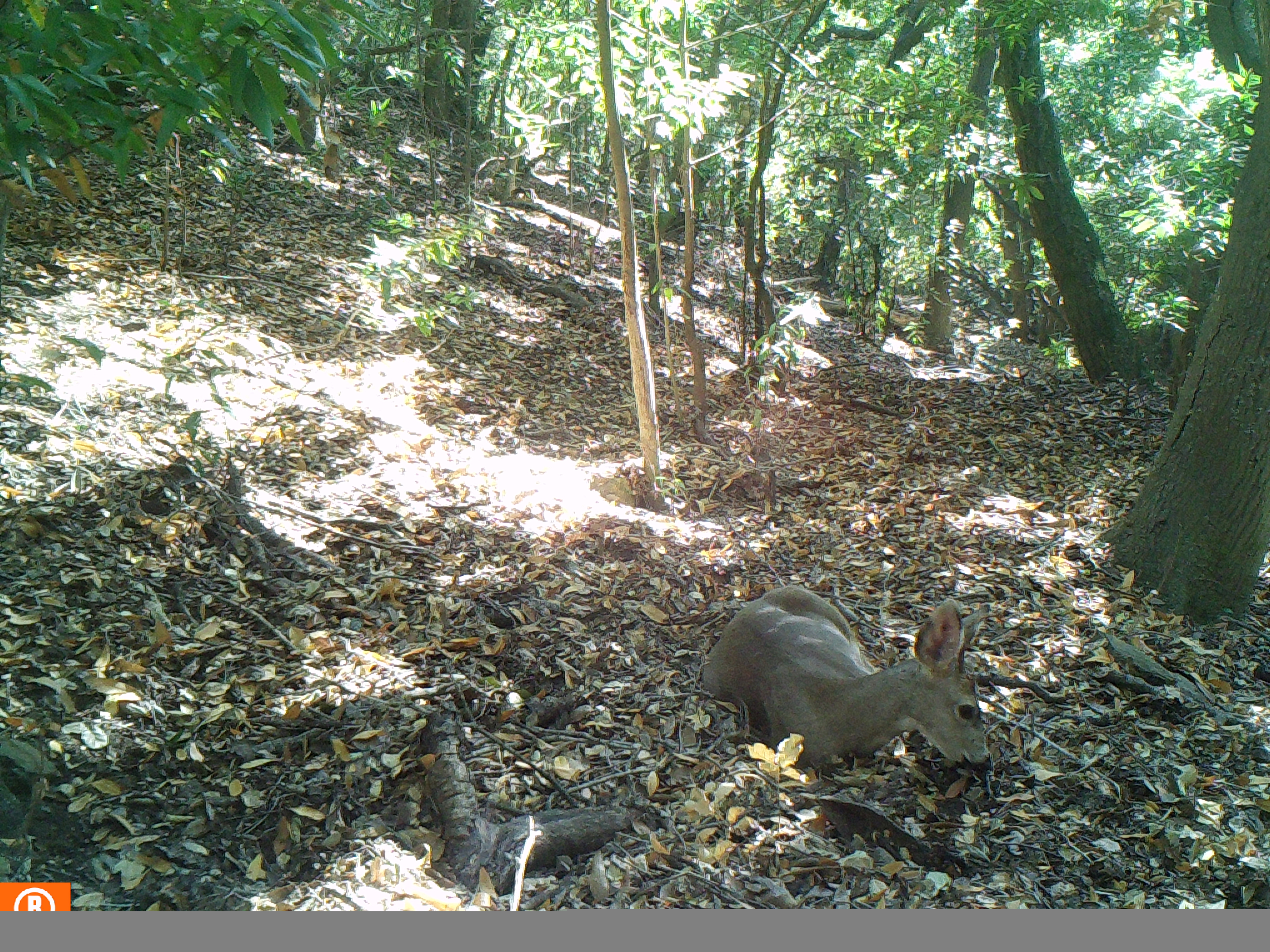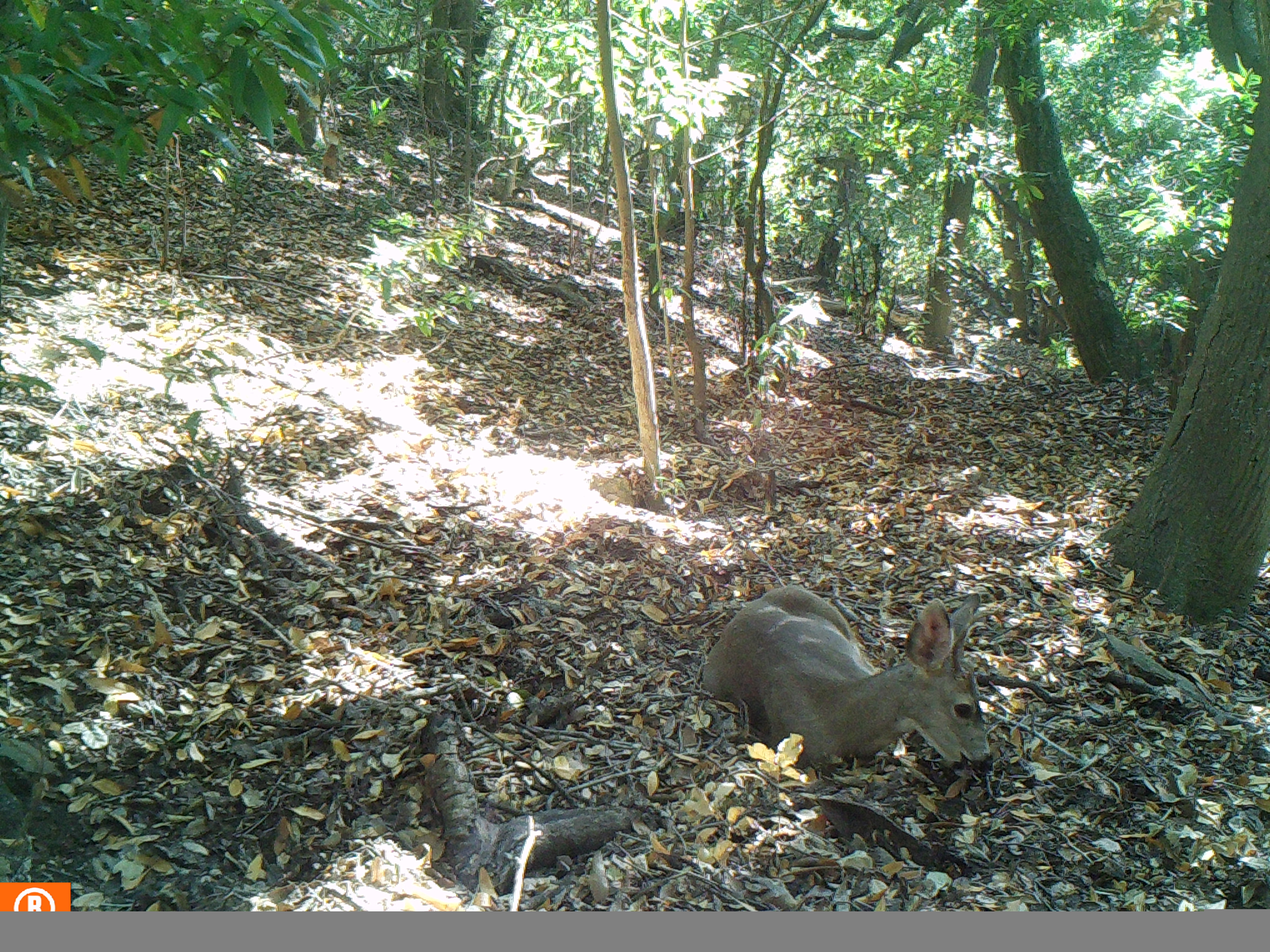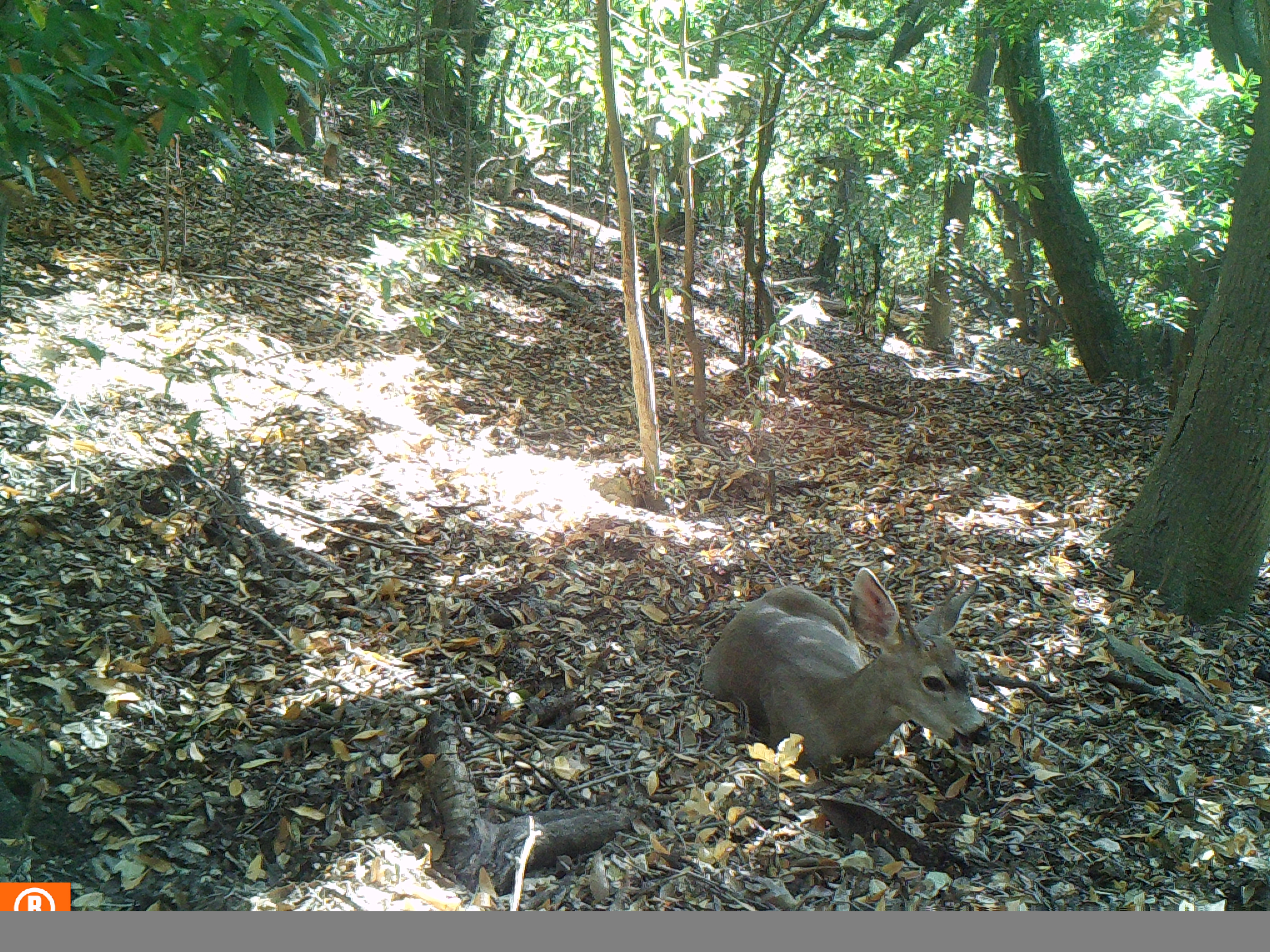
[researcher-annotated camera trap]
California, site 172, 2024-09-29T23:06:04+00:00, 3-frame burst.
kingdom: Animalia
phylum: Chordata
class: Mammalia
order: Artiodactyla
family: Cervidae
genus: Odocoileus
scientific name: Odocoileus hemionus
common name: mule deer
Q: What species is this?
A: Mule deer (Odocoileus hemionus).